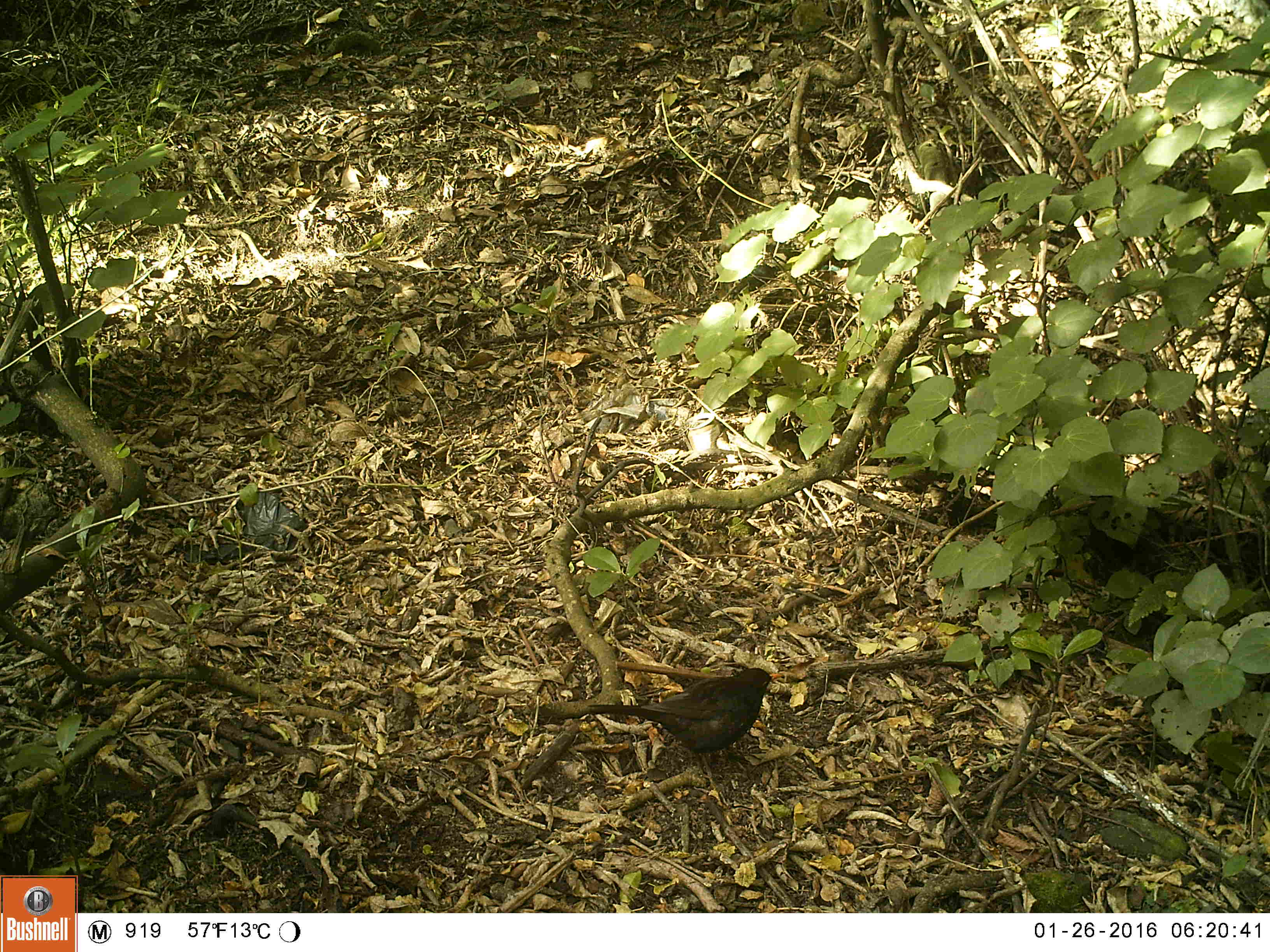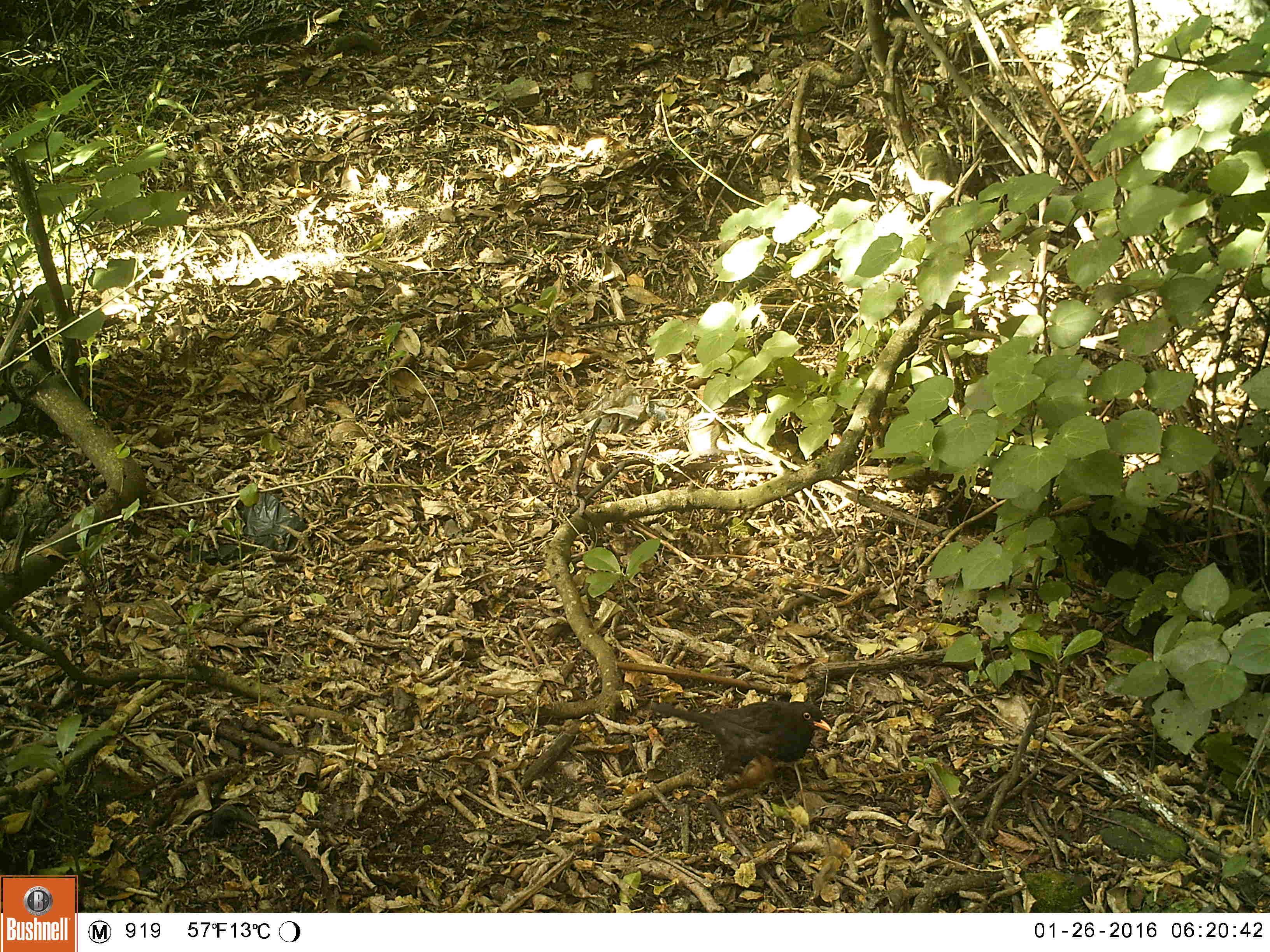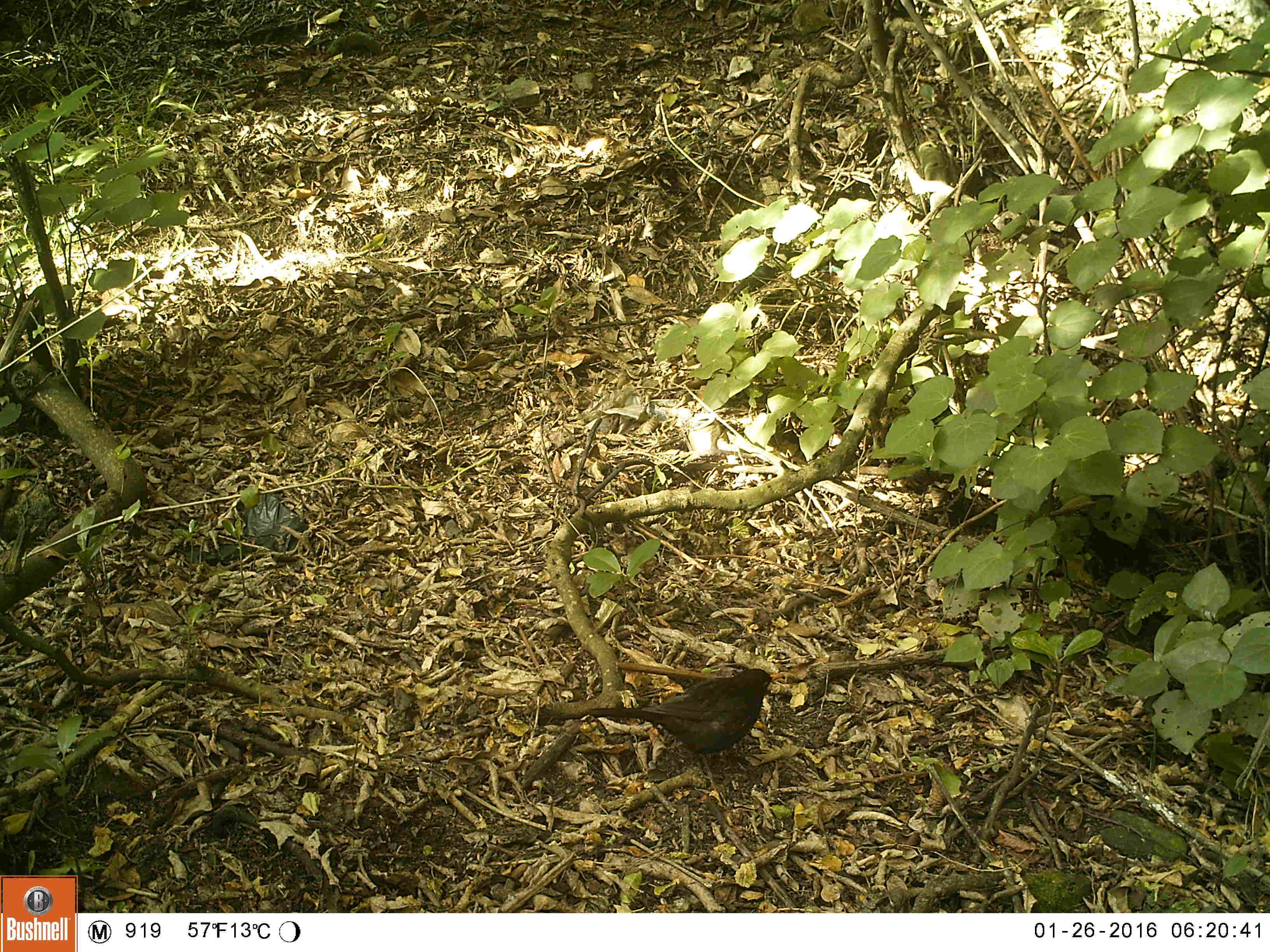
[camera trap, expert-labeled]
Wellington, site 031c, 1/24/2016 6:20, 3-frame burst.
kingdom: Animalia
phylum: Chordata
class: Aves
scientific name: Aves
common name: bird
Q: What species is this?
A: Bird (Aves).